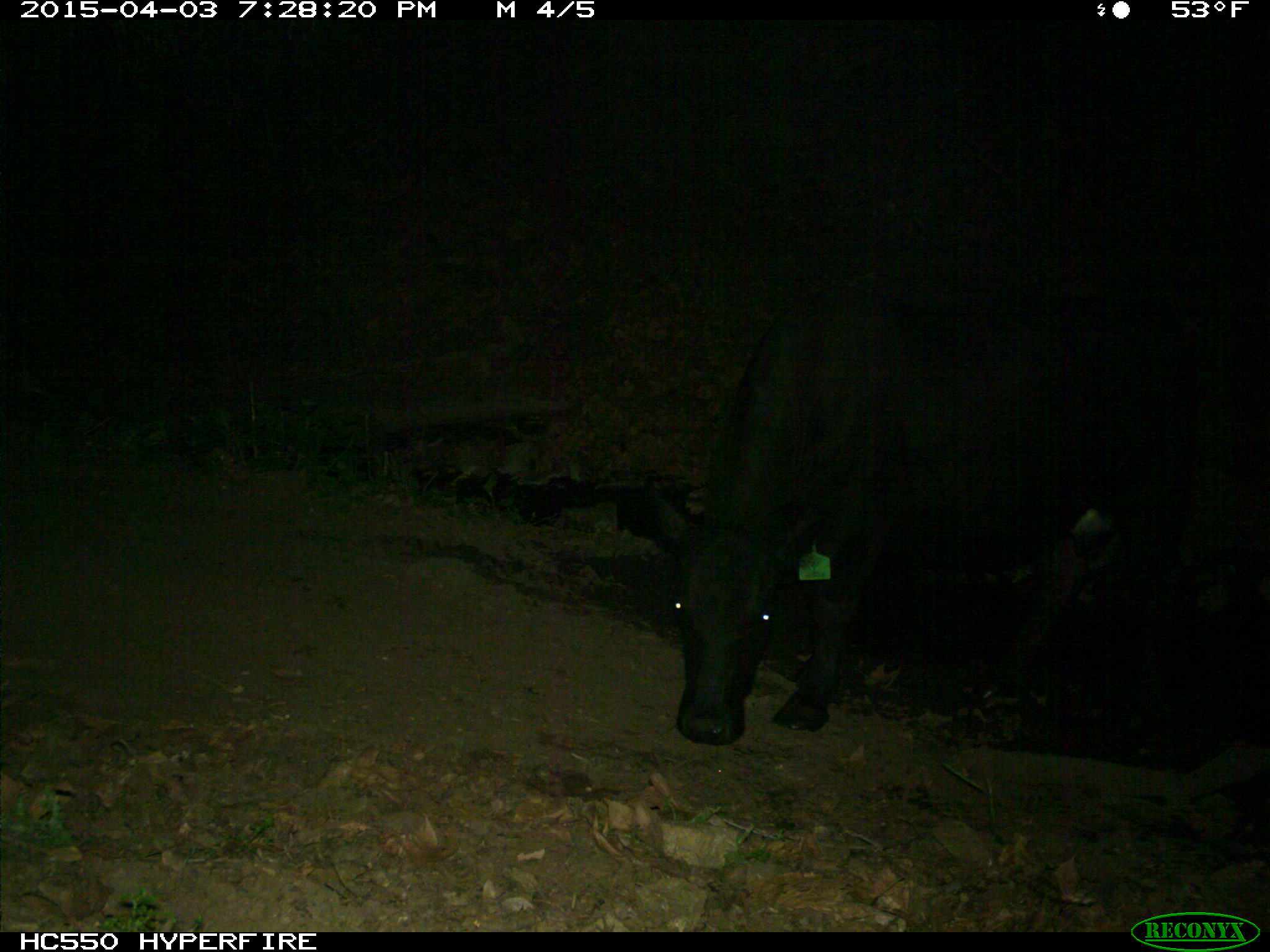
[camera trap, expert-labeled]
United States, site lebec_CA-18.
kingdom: Animalia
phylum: Chordata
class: Mammalia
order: Artiodactyla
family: Bovidae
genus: Bos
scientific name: Bos taurus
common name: domestic cow